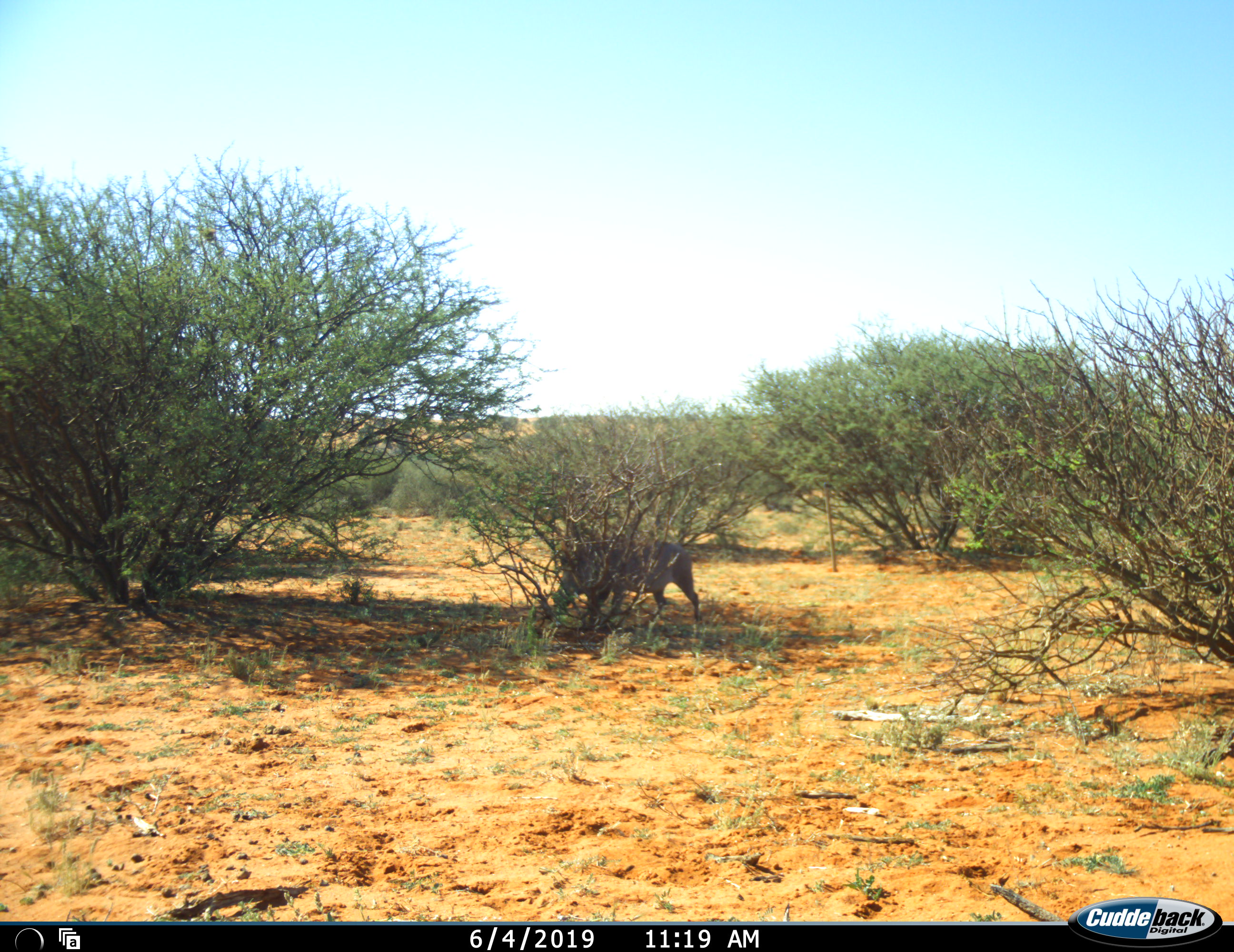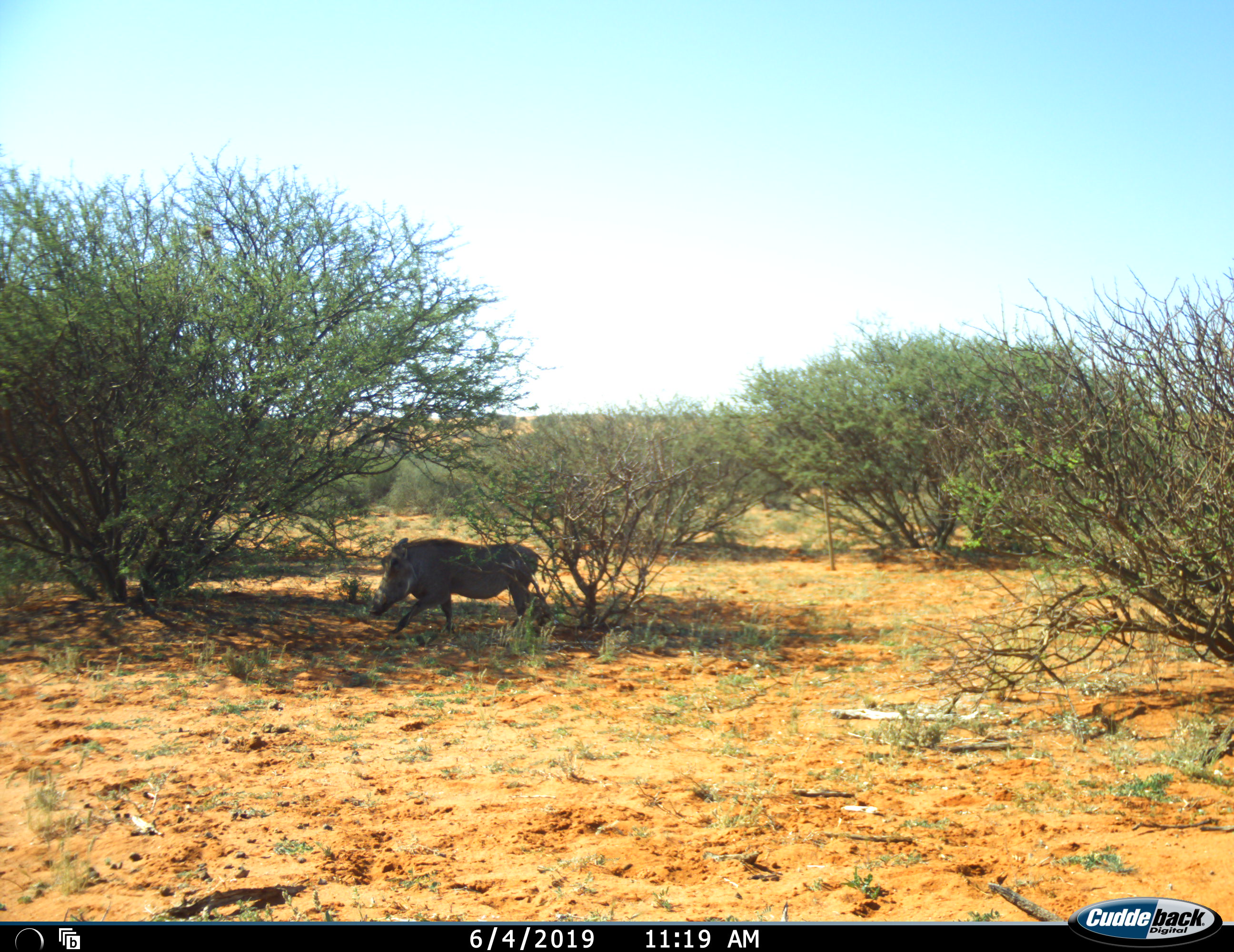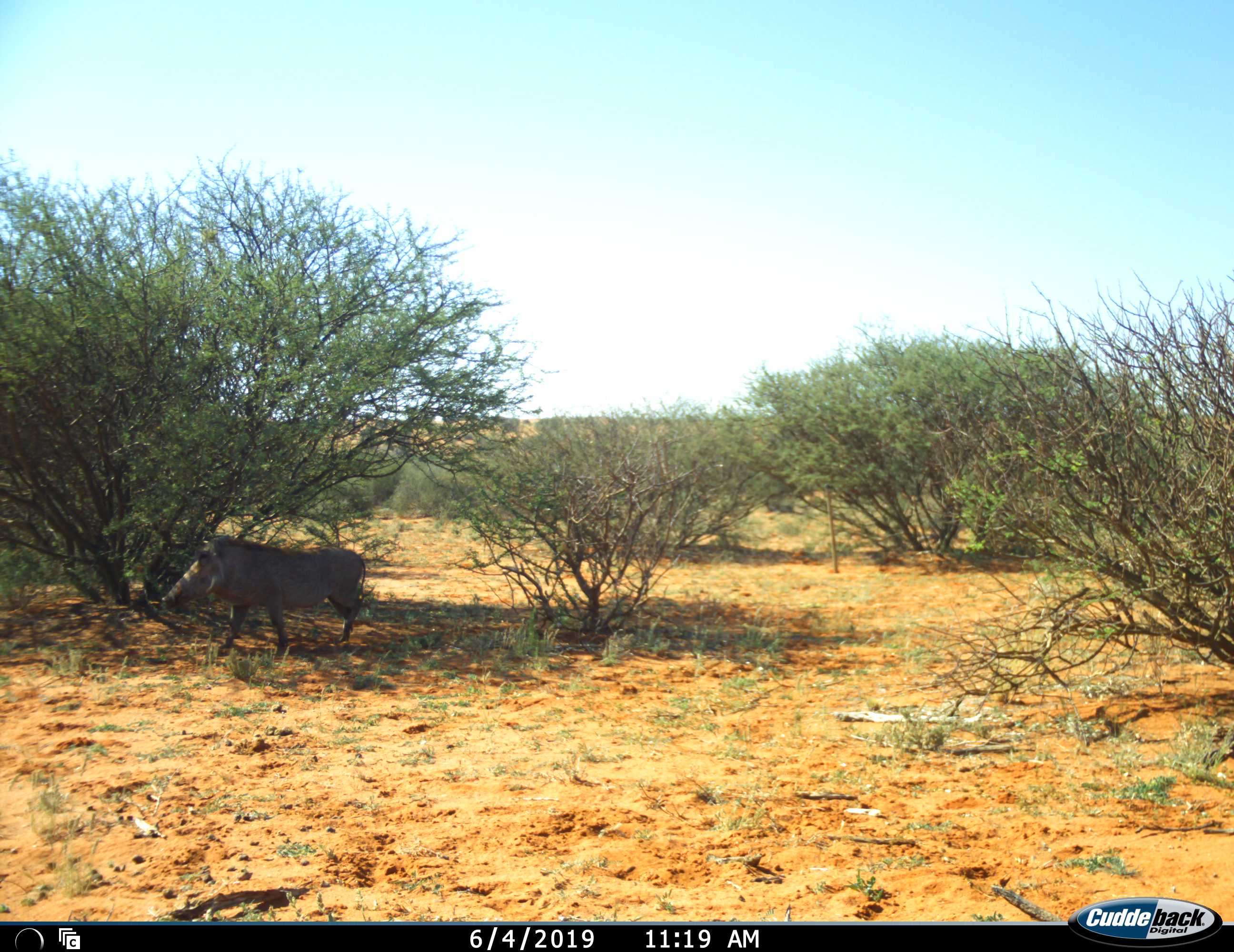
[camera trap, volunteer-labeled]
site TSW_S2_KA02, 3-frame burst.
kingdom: Animalia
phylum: Chordata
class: Mammalia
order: Artiodactyla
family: Suidae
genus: Phacochoerus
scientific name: Phacochoerus africanus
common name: warthog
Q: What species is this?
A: Warthog (Phacochoerus africanus).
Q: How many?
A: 1.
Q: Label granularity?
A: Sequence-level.